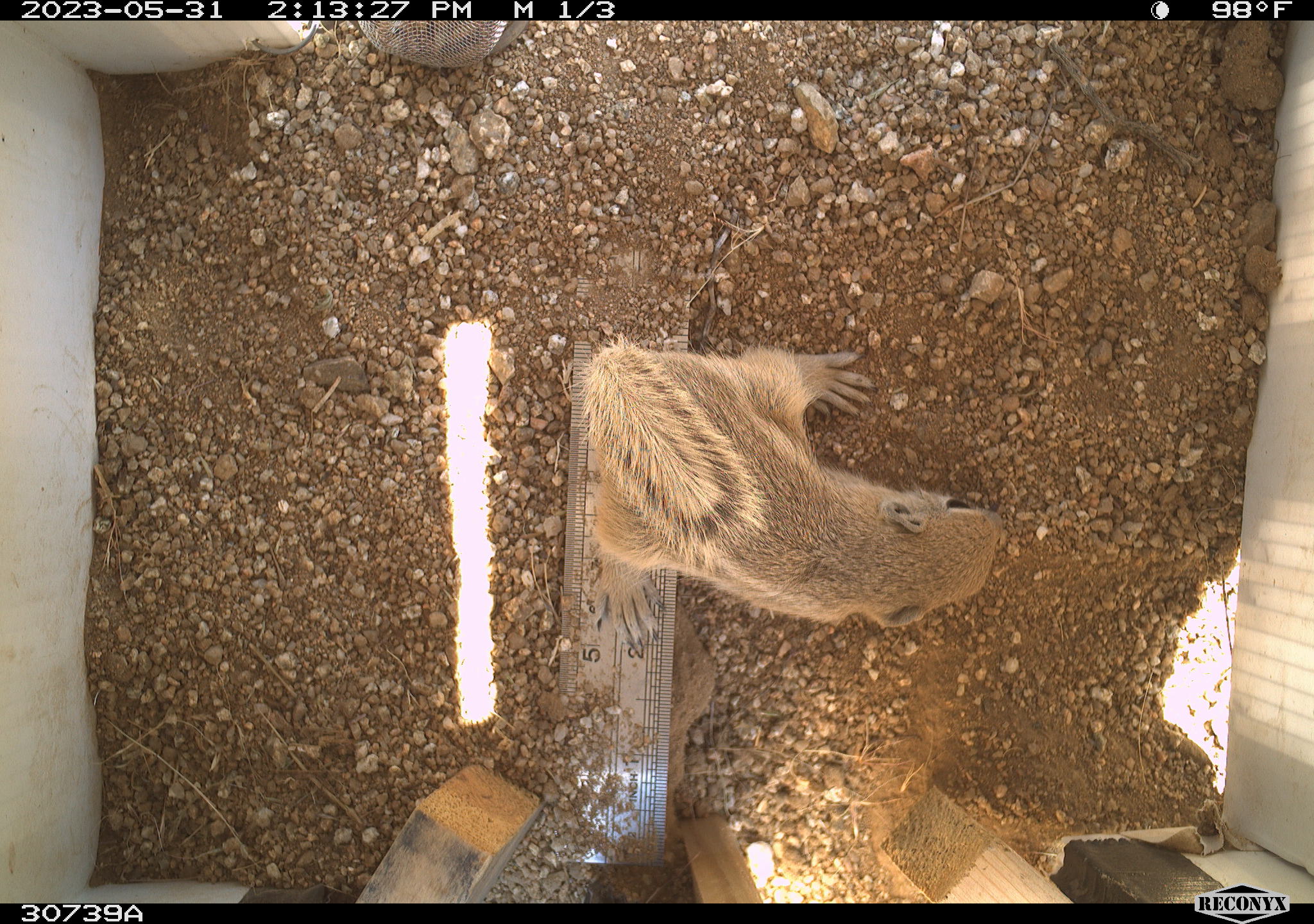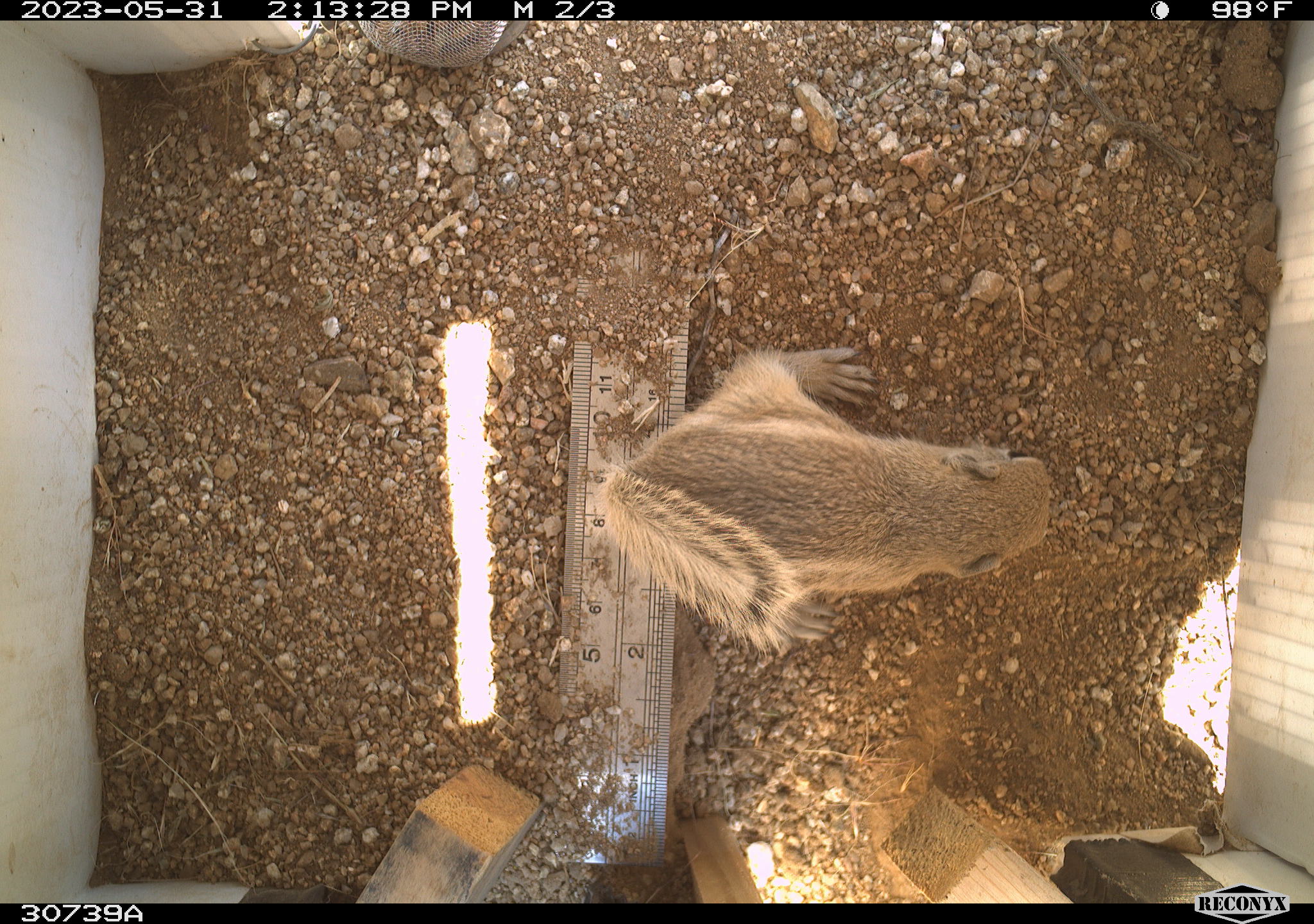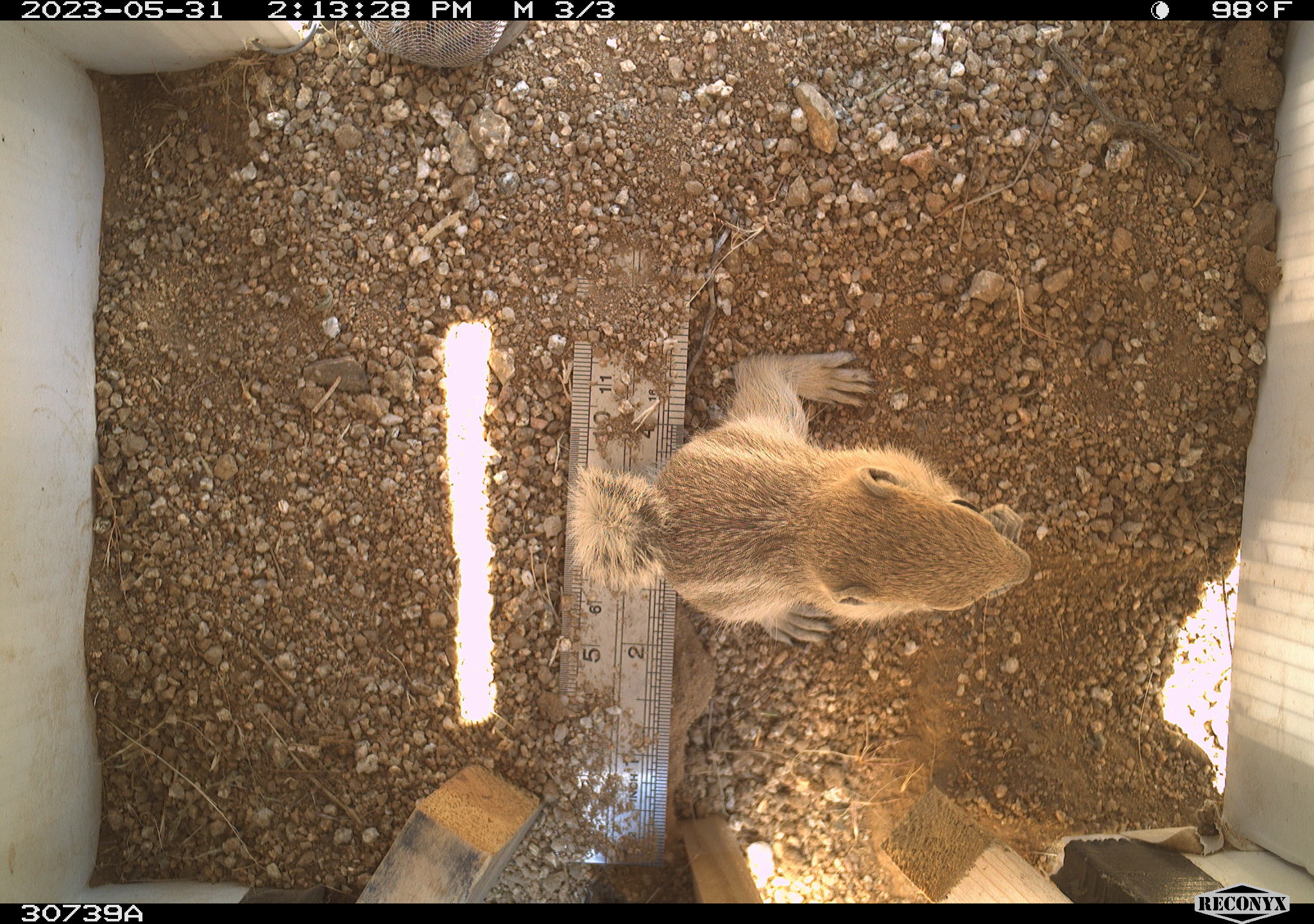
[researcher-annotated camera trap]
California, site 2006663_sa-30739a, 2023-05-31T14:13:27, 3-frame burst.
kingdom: Animalia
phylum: Chordata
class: Mammalia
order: Rodentia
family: Sciuridae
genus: Ammospermophilus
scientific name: Ammospermophilus leucurus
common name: white-tailed antelope squirrel